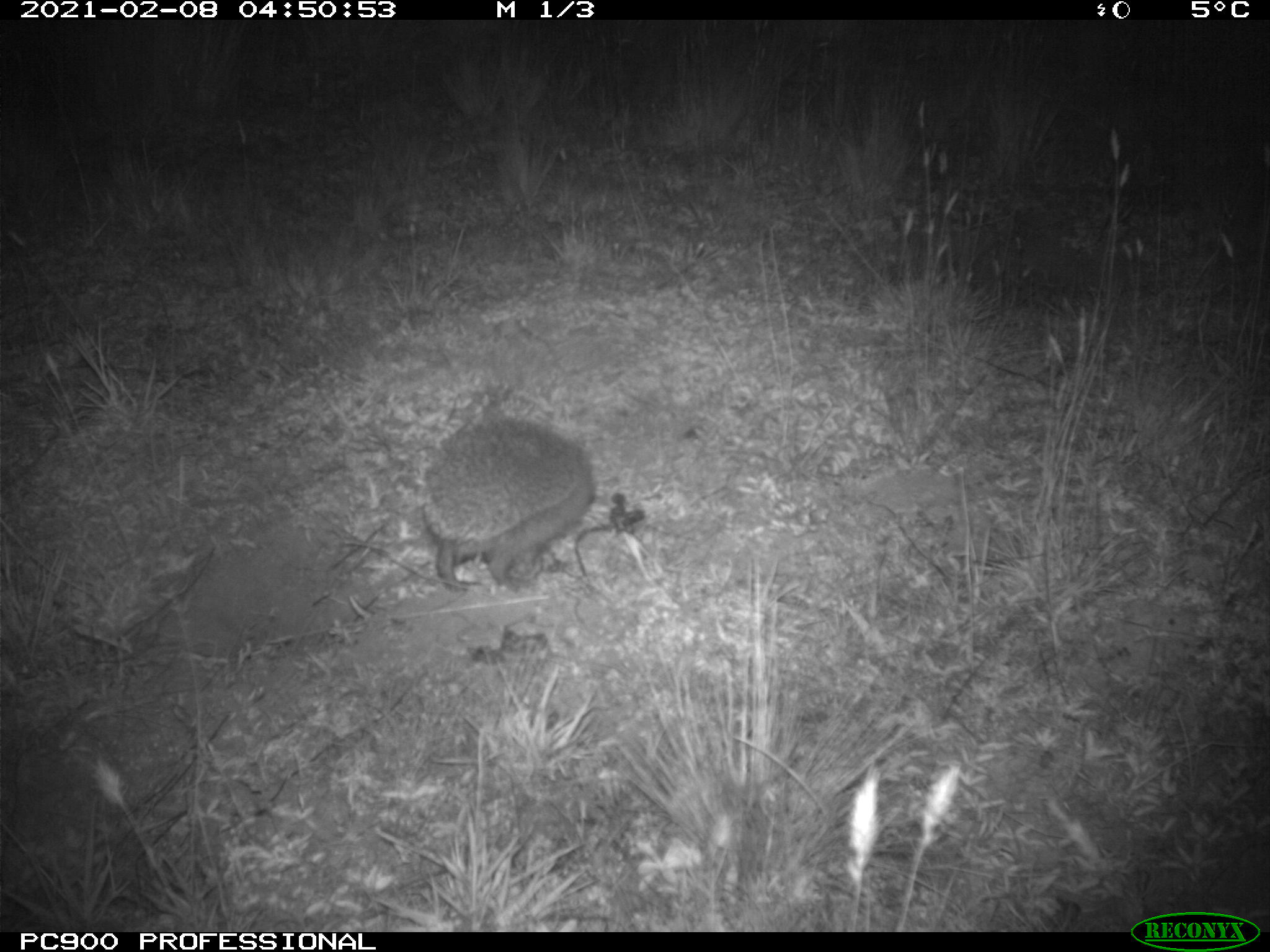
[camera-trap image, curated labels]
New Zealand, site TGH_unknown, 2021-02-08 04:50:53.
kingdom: Animalia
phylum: Chordata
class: Mammalia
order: Eulipotyphla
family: Erinaceidae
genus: Erinaceus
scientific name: Erinaceus europaeus europaeus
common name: european hedgehog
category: hedgehog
Hedgehog (european hedgehog) (Erinaceus europaeus europaeus).